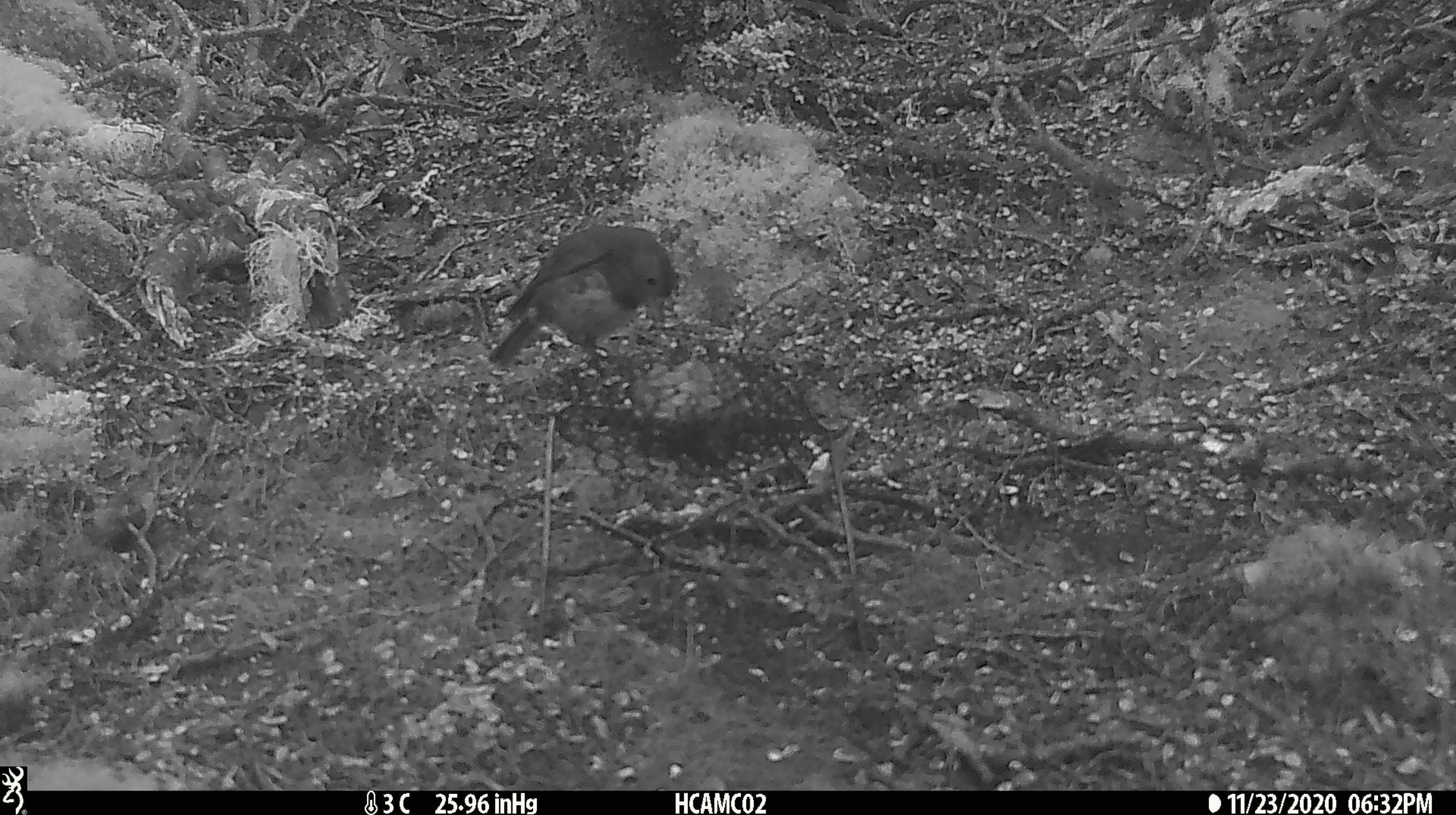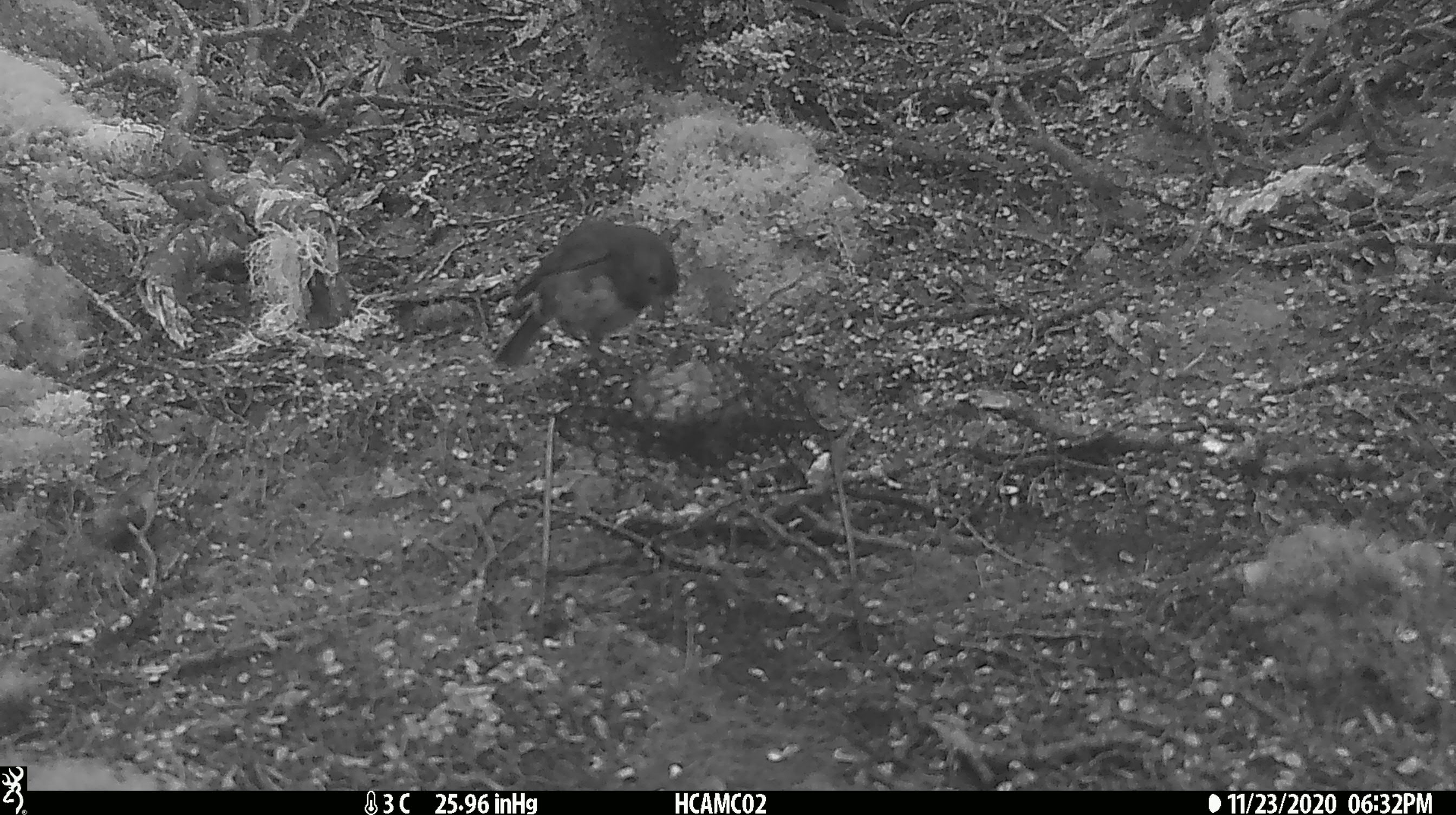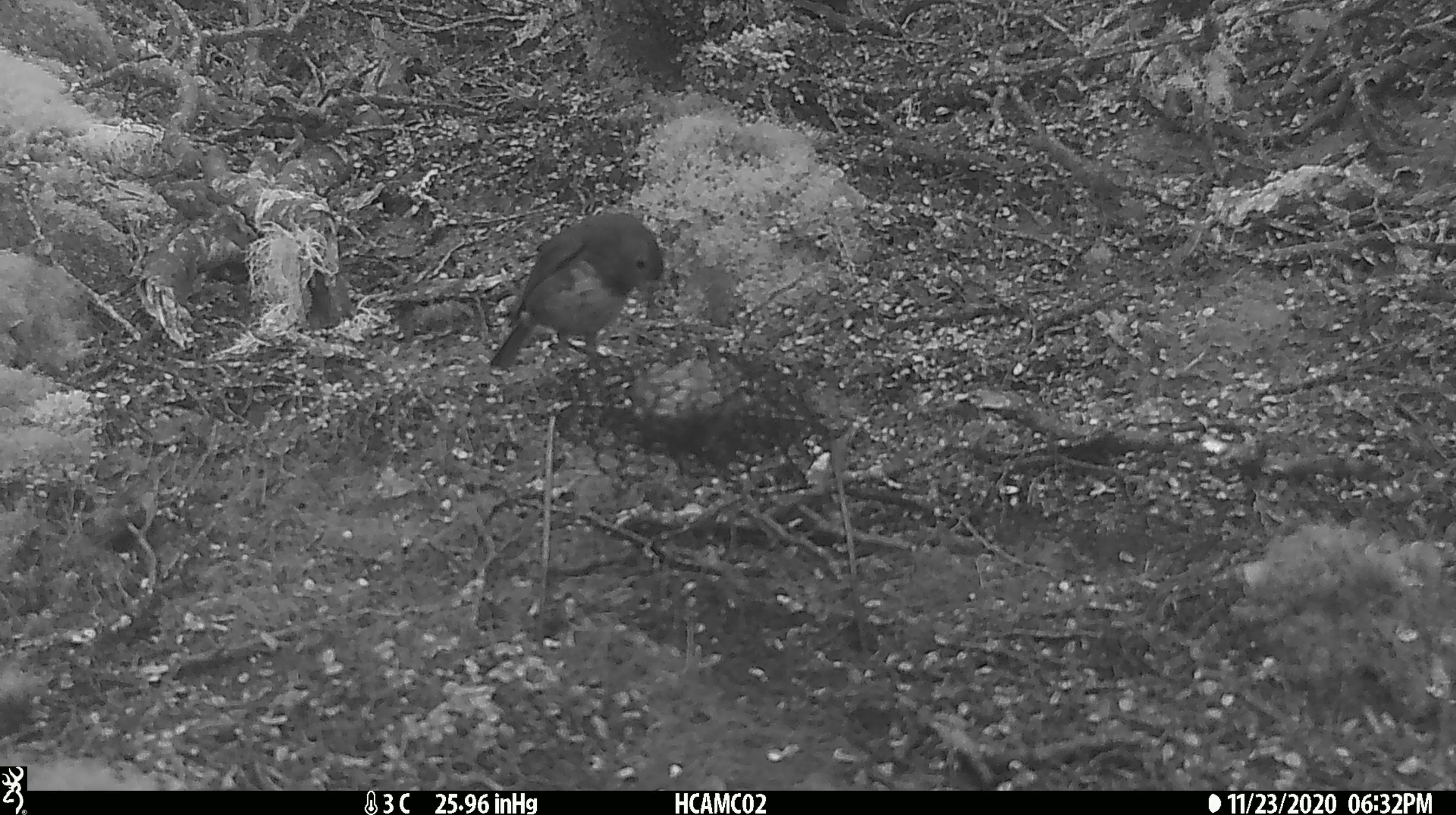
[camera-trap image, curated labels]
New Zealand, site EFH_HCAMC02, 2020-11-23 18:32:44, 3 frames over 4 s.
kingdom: Animalia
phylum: Chordata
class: Aves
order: Passeriformes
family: Petroicidae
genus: Petroica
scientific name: Petroica australis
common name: new zealand robin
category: robin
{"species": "robin (new zealand robin) (Petroica australis)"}